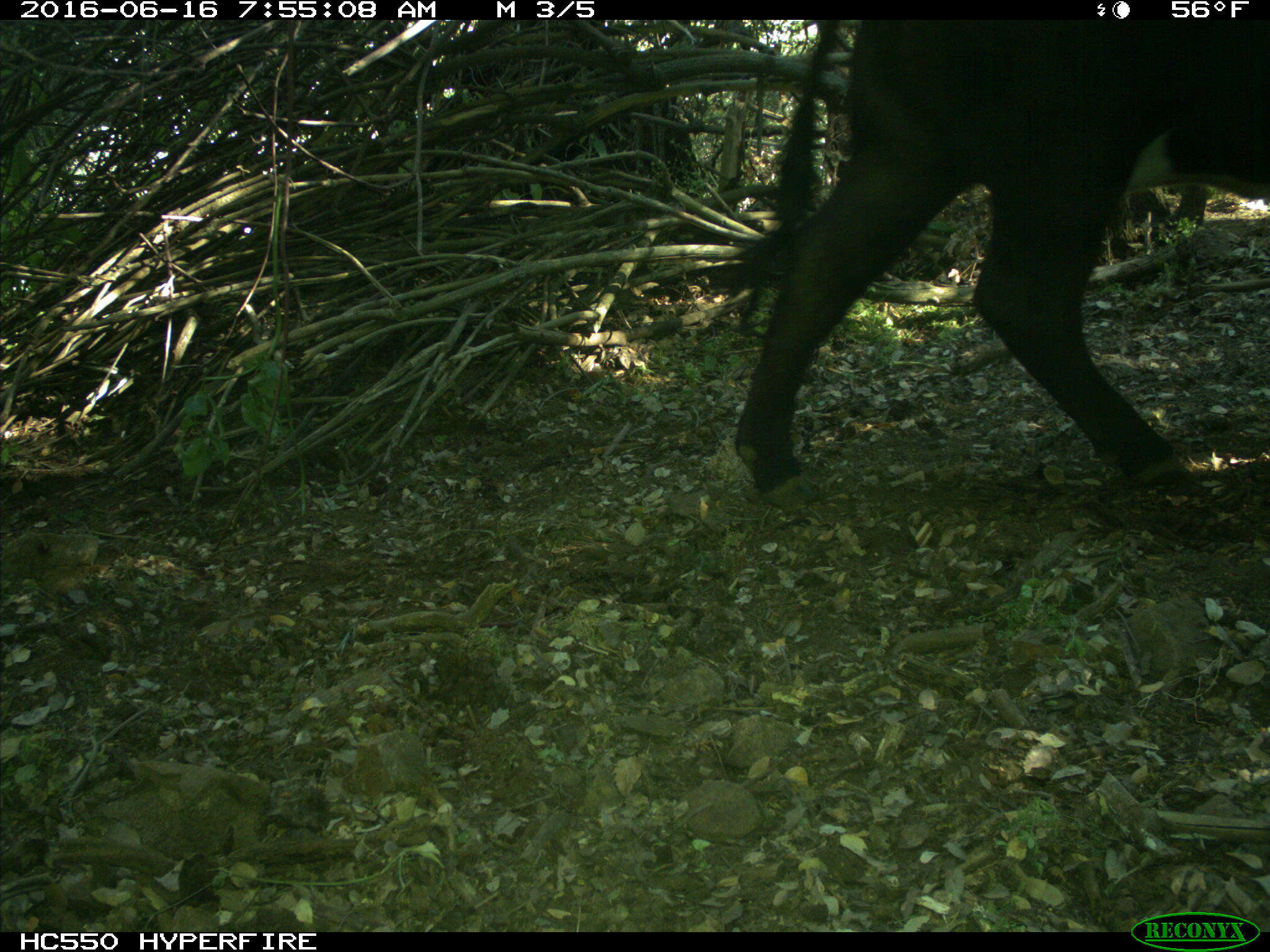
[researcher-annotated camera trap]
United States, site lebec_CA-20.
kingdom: Animalia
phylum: Chordata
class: Mammalia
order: Artiodactyla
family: Bovidae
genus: Bos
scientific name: Bos taurus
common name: domestic cow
Bos taurus (domestic cow).